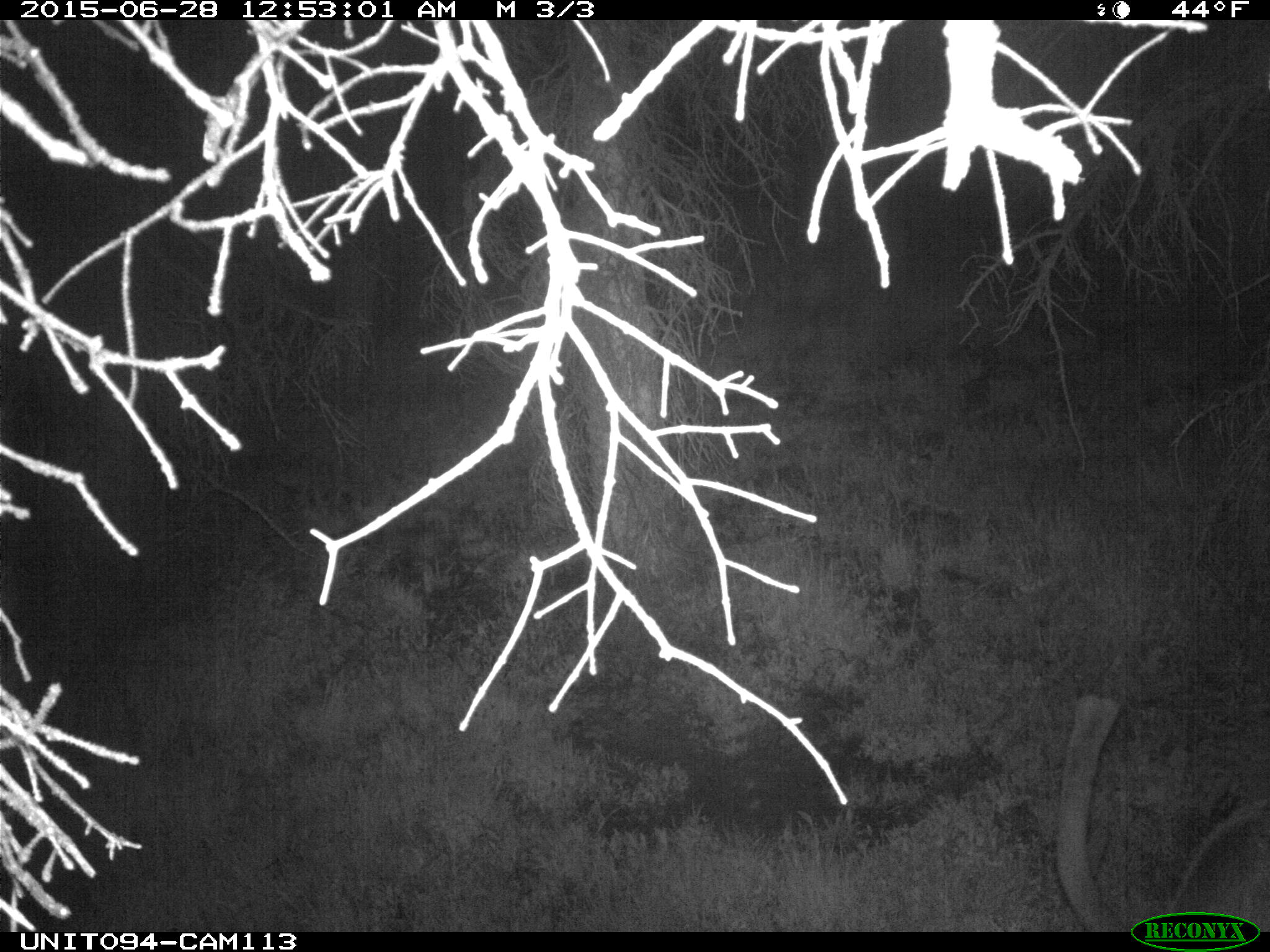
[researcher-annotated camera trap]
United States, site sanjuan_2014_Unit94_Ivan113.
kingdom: Animalia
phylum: Chordata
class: Mammalia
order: Artiodactyla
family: Cervidae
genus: Cervus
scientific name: Cervus elaphus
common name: red deer